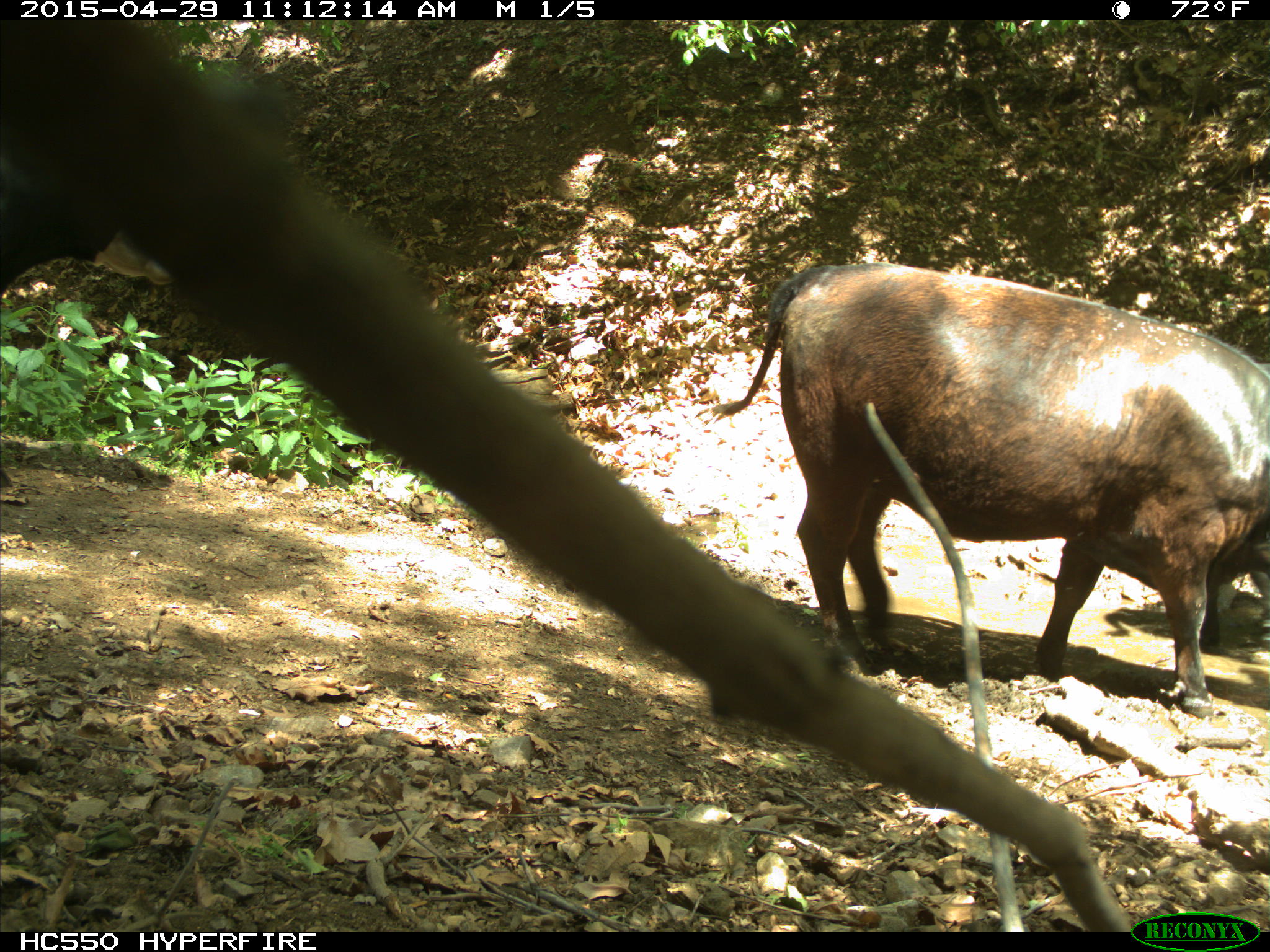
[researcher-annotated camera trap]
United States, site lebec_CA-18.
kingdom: Animalia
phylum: Chordata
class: Mammalia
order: Artiodactyla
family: Bovidae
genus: Bos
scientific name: Bos taurus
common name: domestic cow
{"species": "Bos taurus (domestic cow)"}